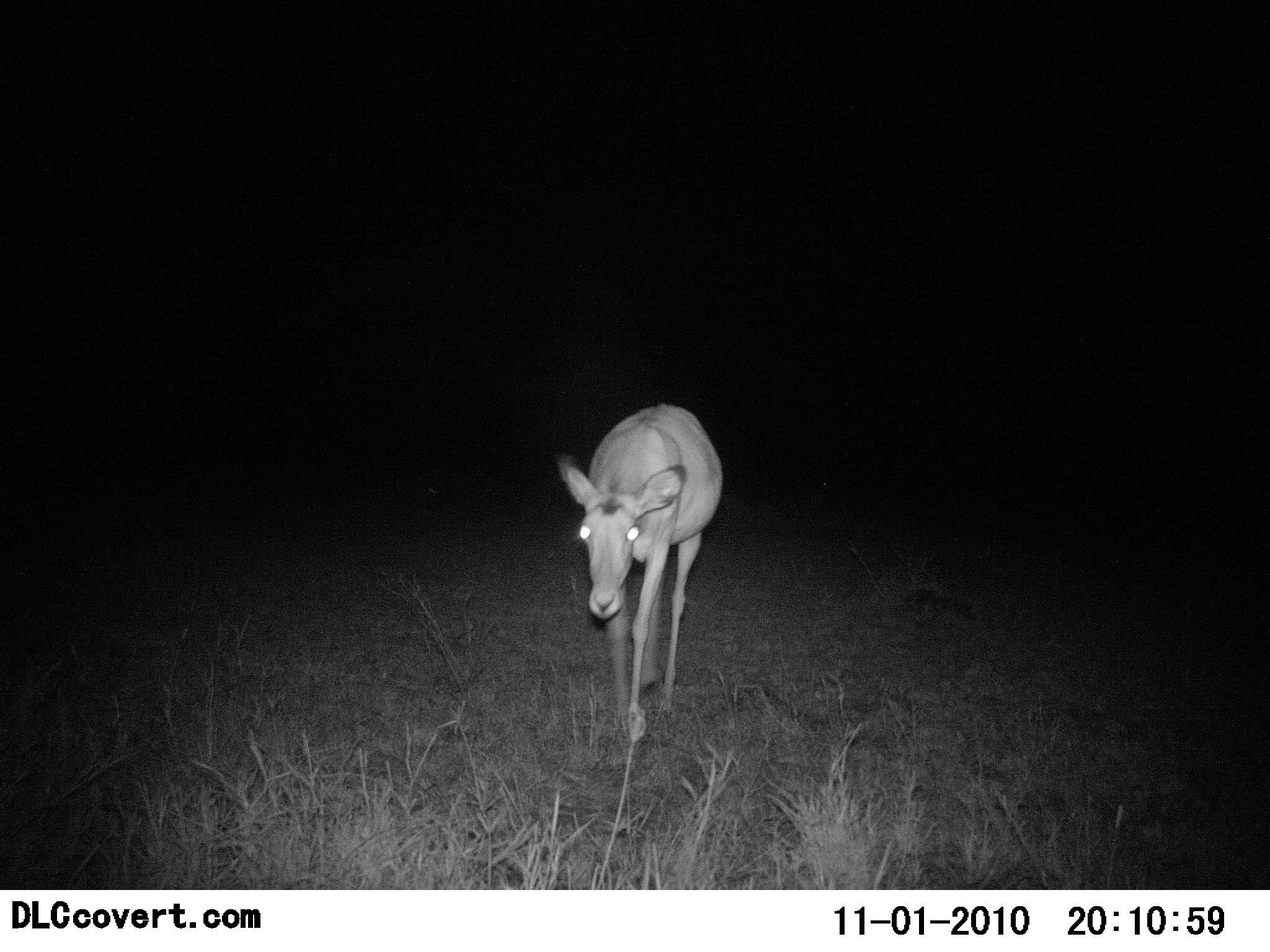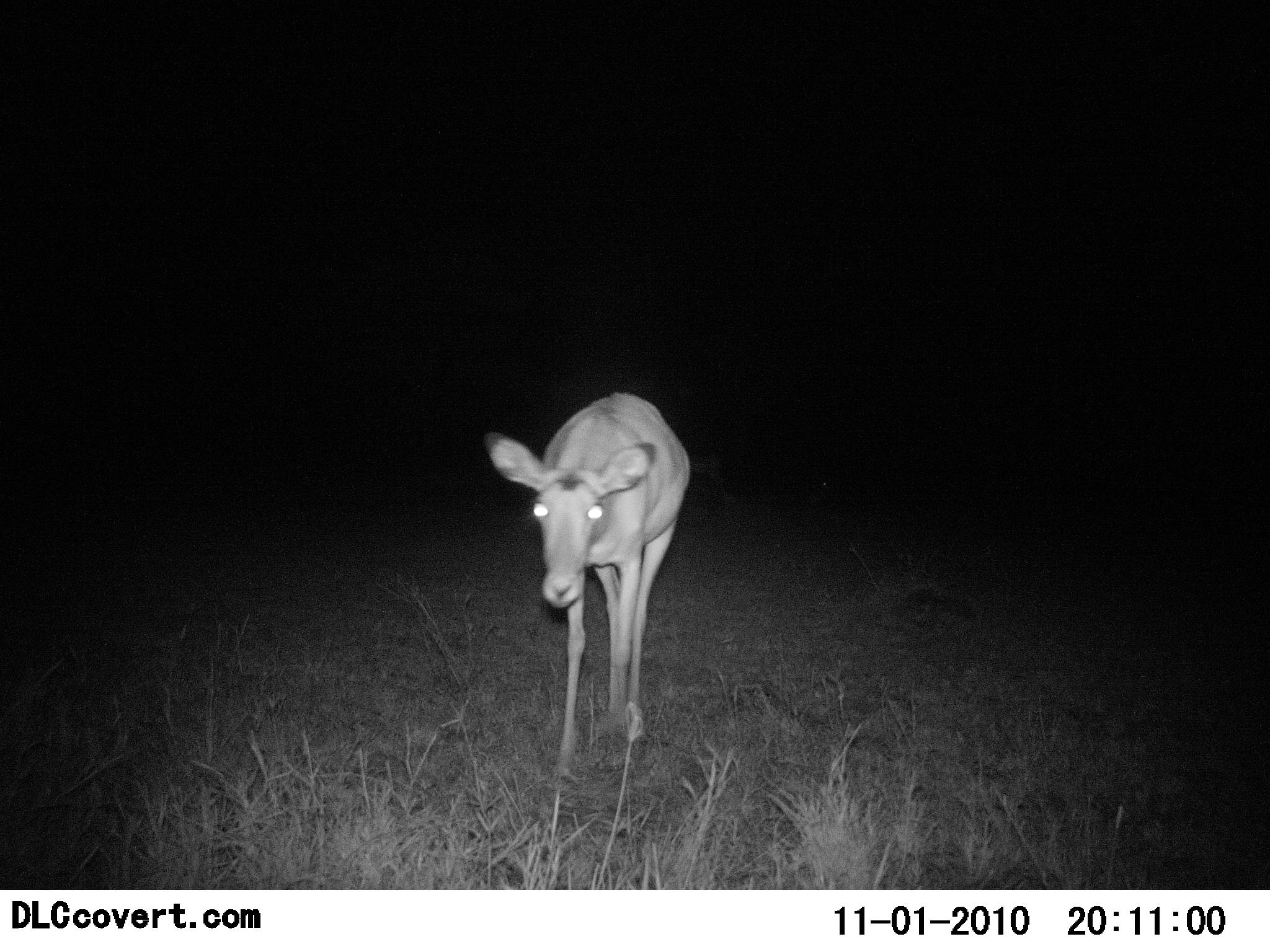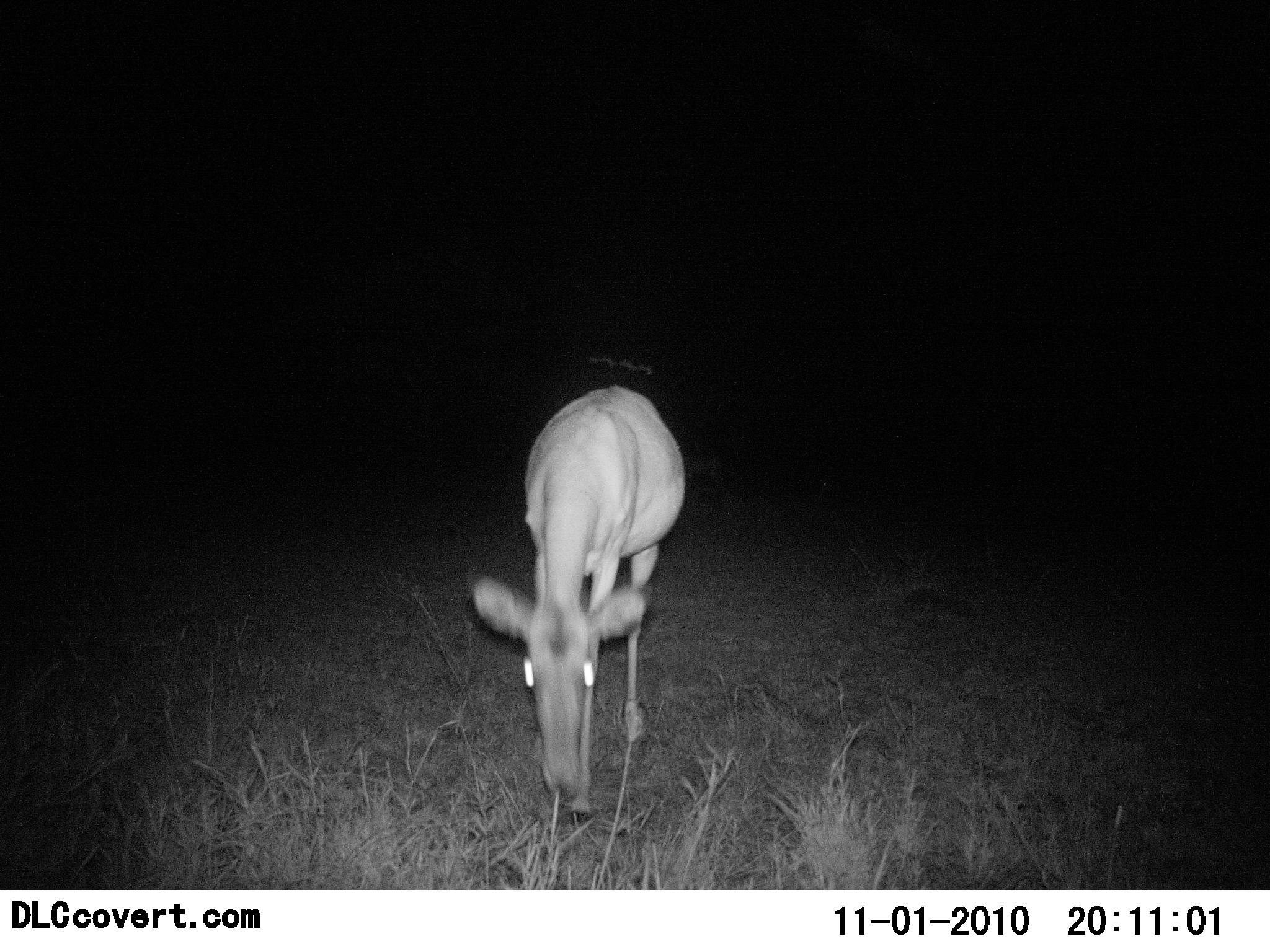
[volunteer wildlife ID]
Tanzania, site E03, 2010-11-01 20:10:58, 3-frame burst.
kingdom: Animalia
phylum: Chordata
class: Mammalia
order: Artiodactyla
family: Bovidae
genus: Redunca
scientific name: Redunca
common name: reedbuck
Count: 1.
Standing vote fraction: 17%.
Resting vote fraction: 0%.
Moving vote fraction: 83%.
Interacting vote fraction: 0%.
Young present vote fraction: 0%.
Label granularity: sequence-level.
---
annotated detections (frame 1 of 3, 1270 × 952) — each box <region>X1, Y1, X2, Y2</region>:
animal: <region>557, 401, 725, 745</region>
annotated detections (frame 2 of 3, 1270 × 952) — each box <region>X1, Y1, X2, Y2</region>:
animal: <region>485, 391, 692, 783</region>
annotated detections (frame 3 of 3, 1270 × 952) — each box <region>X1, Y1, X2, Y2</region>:
animal: <region>463, 383, 687, 827</region>